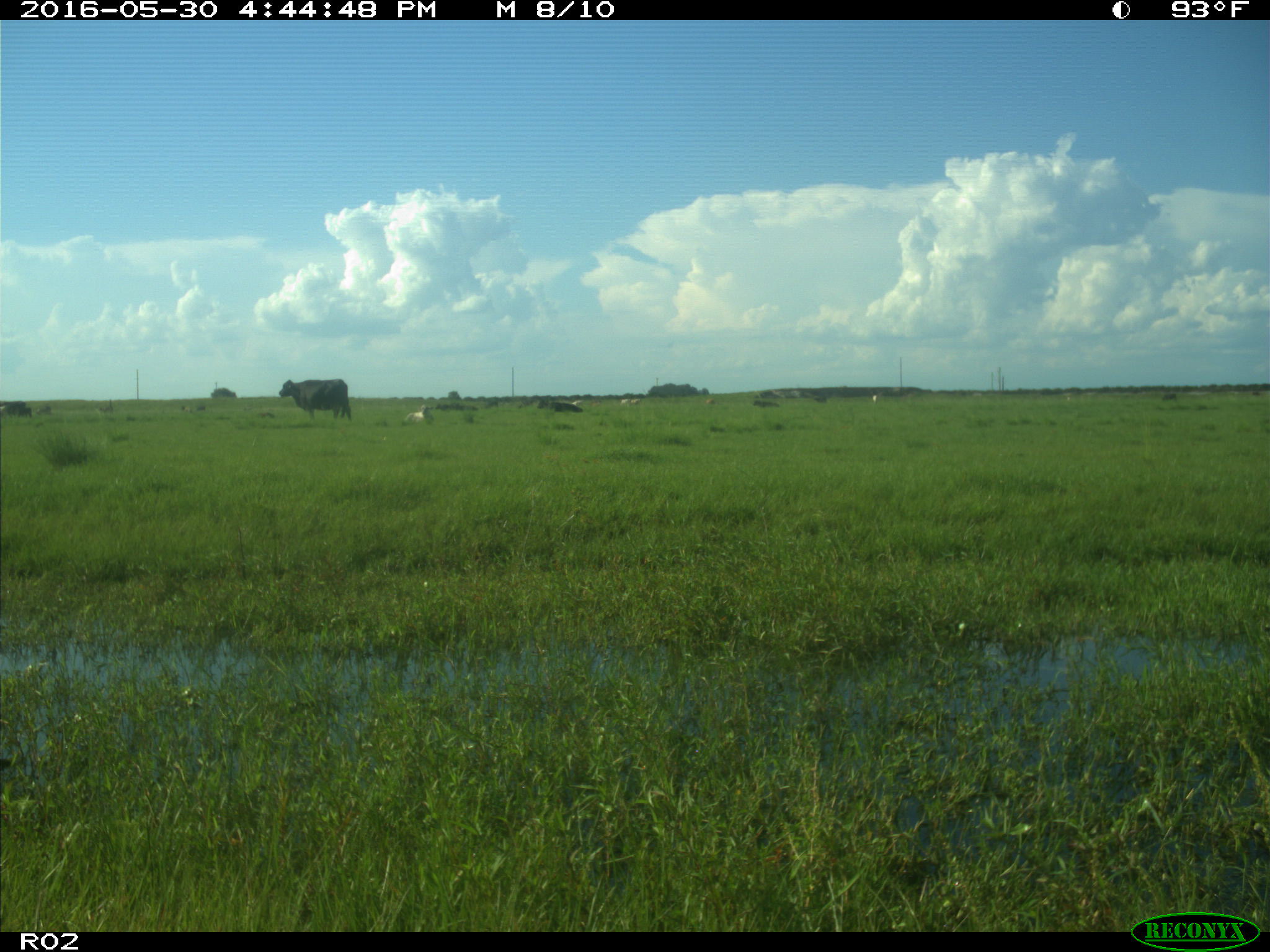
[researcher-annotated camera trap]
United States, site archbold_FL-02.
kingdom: Animalia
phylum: Chordata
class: Mammalia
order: Artiodactyla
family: Bovidae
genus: Bos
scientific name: Bos taurus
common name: domestic cow